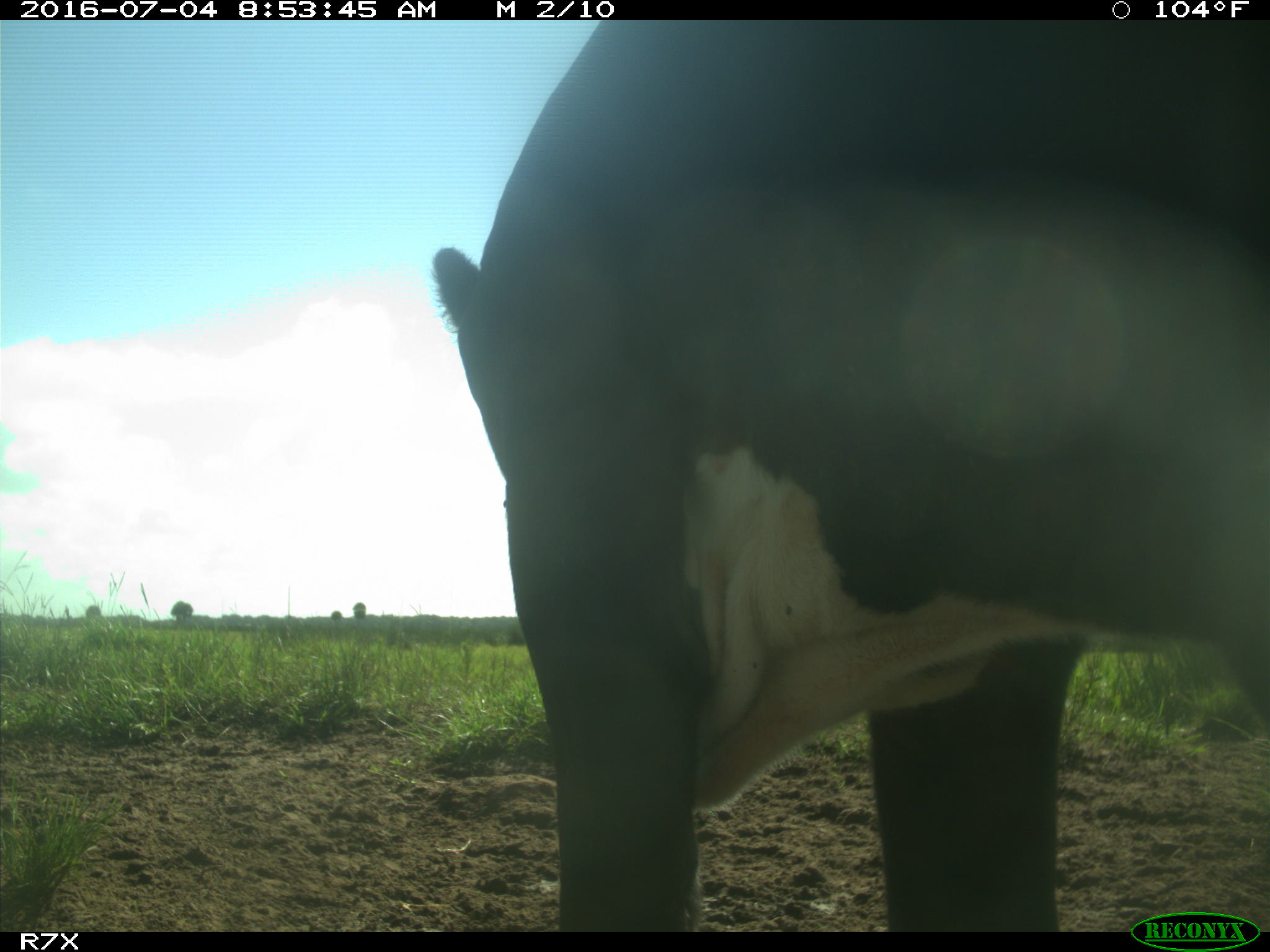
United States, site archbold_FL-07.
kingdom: Animalia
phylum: Chordata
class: Mammalia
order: Artiodactyla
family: Bovidae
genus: Bos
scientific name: Bos taurus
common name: domestic cow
Bos taurus (domestic cow).